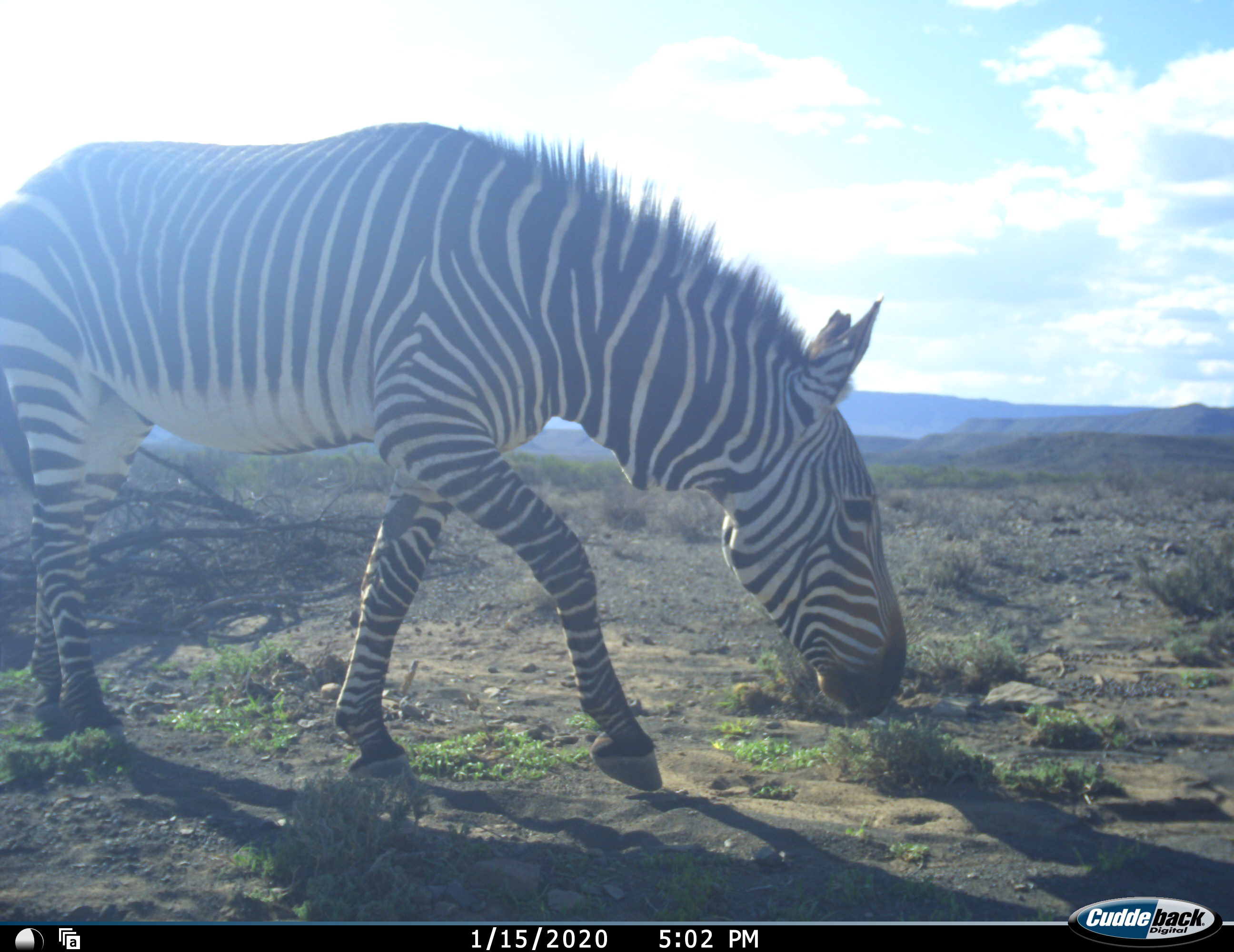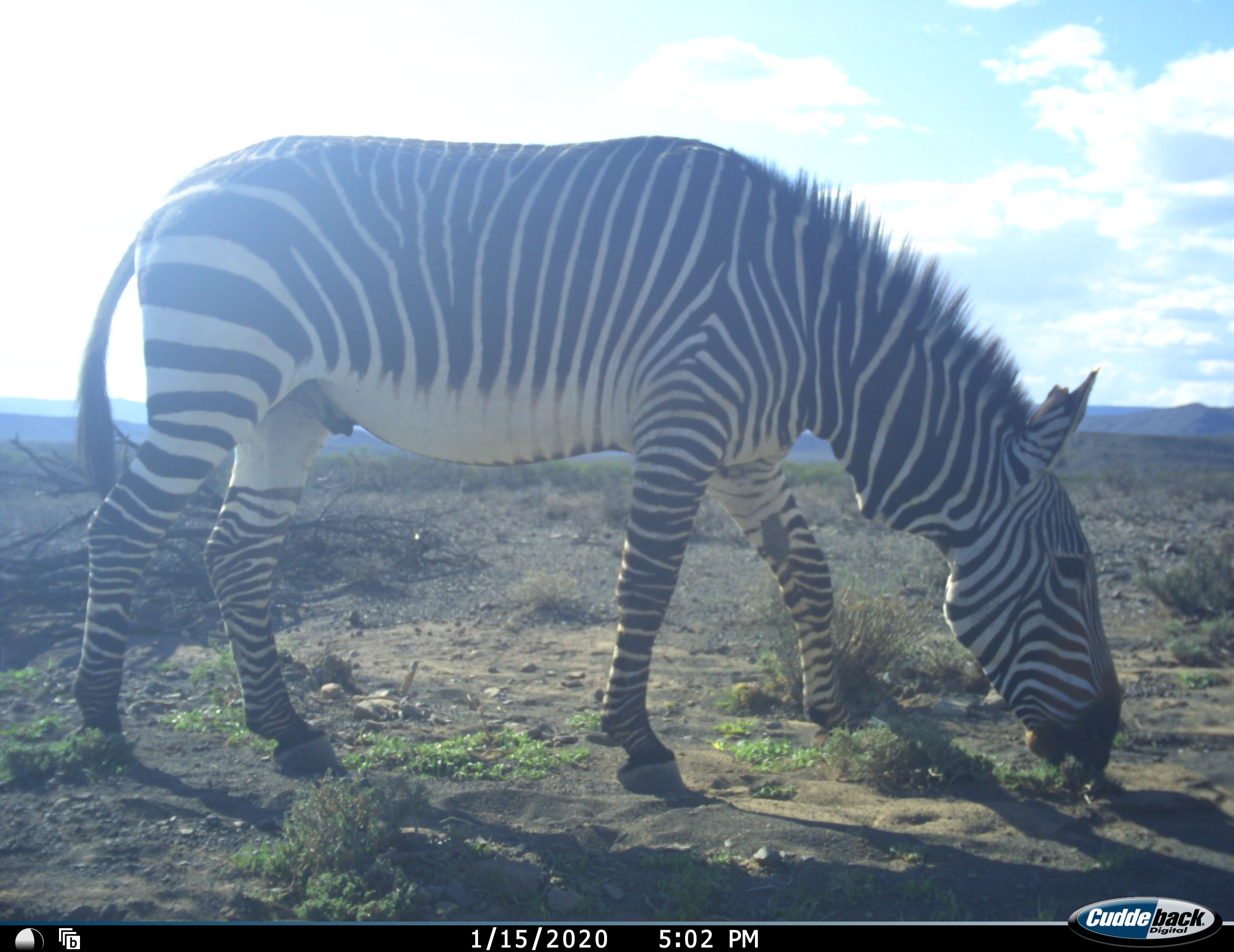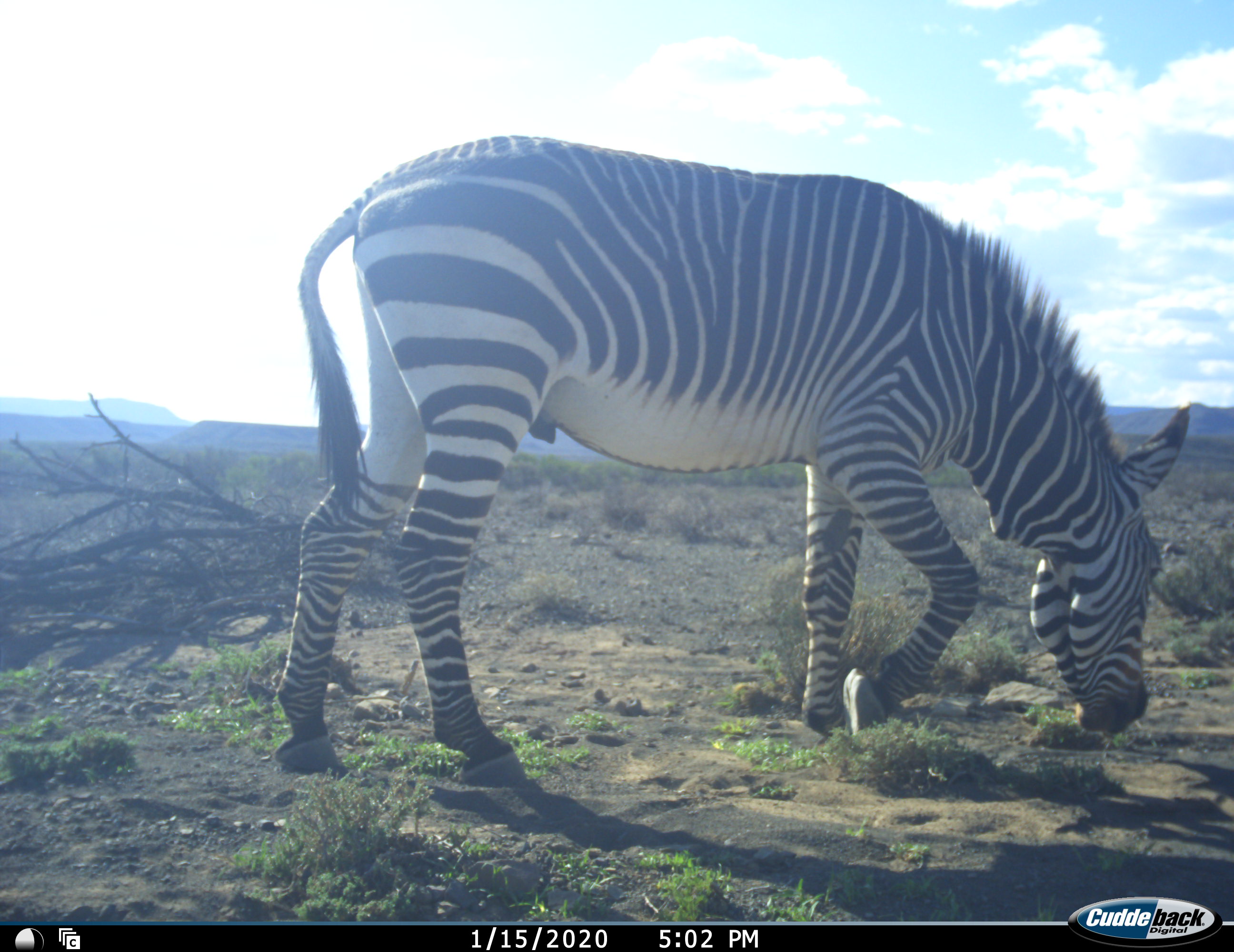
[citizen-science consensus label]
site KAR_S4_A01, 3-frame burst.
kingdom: Animalia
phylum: Chordata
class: Mammalia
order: Perissodactyla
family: Equidae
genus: Equus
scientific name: Equus zebra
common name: mountain zebra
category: zebramountain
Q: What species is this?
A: Zebramountain (mountain zebra) (Equus zebra).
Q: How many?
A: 1.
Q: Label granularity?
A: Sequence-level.